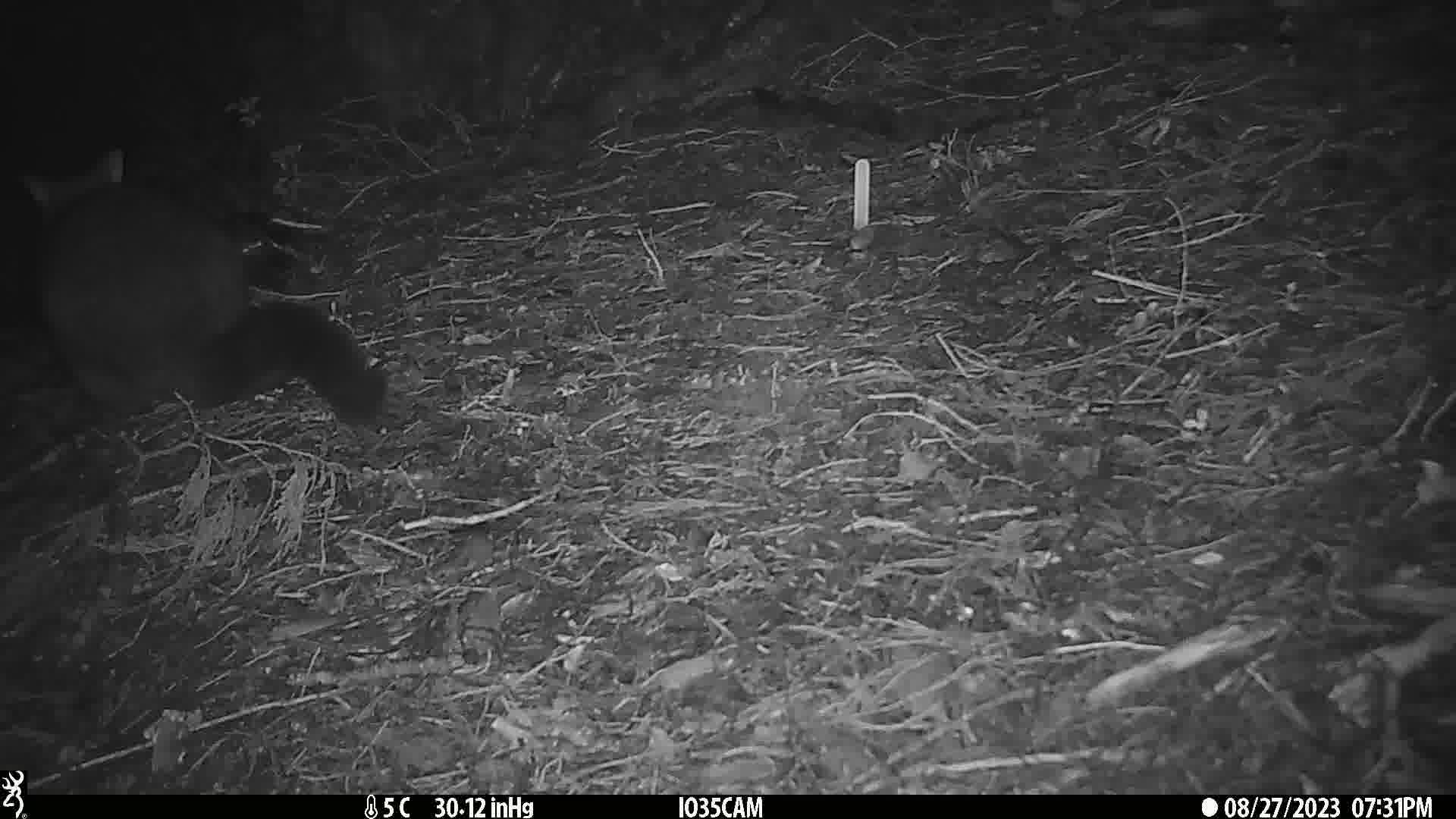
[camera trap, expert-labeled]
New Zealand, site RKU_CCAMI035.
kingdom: Animalia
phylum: Chordata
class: Mammalia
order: Diprotodontia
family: Phalangeridae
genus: Trichosurus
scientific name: Trichosurus vulpecula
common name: common brushtail possum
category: possum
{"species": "possum (common brushtail possum) (Trichosurus vulpecula)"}